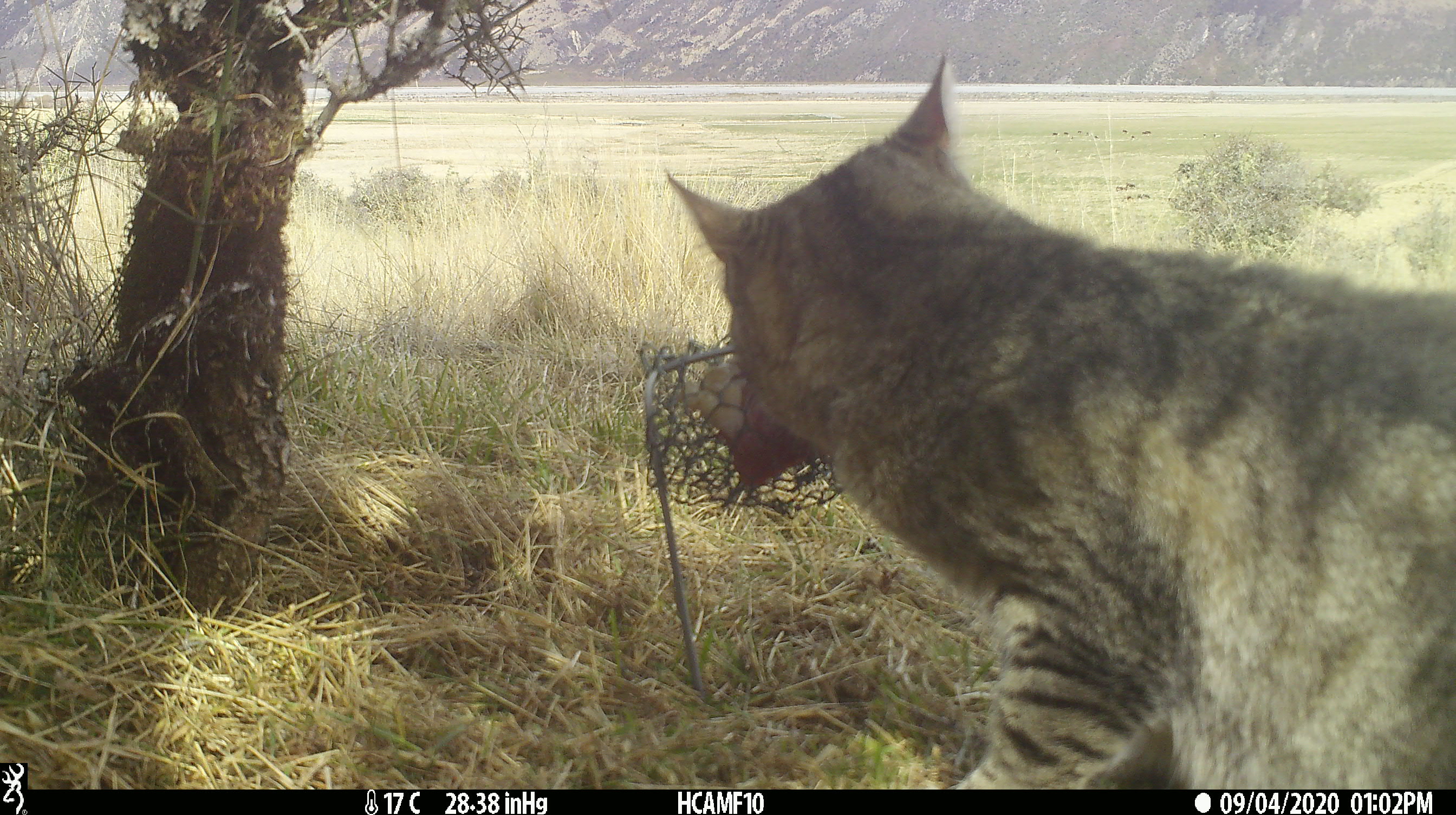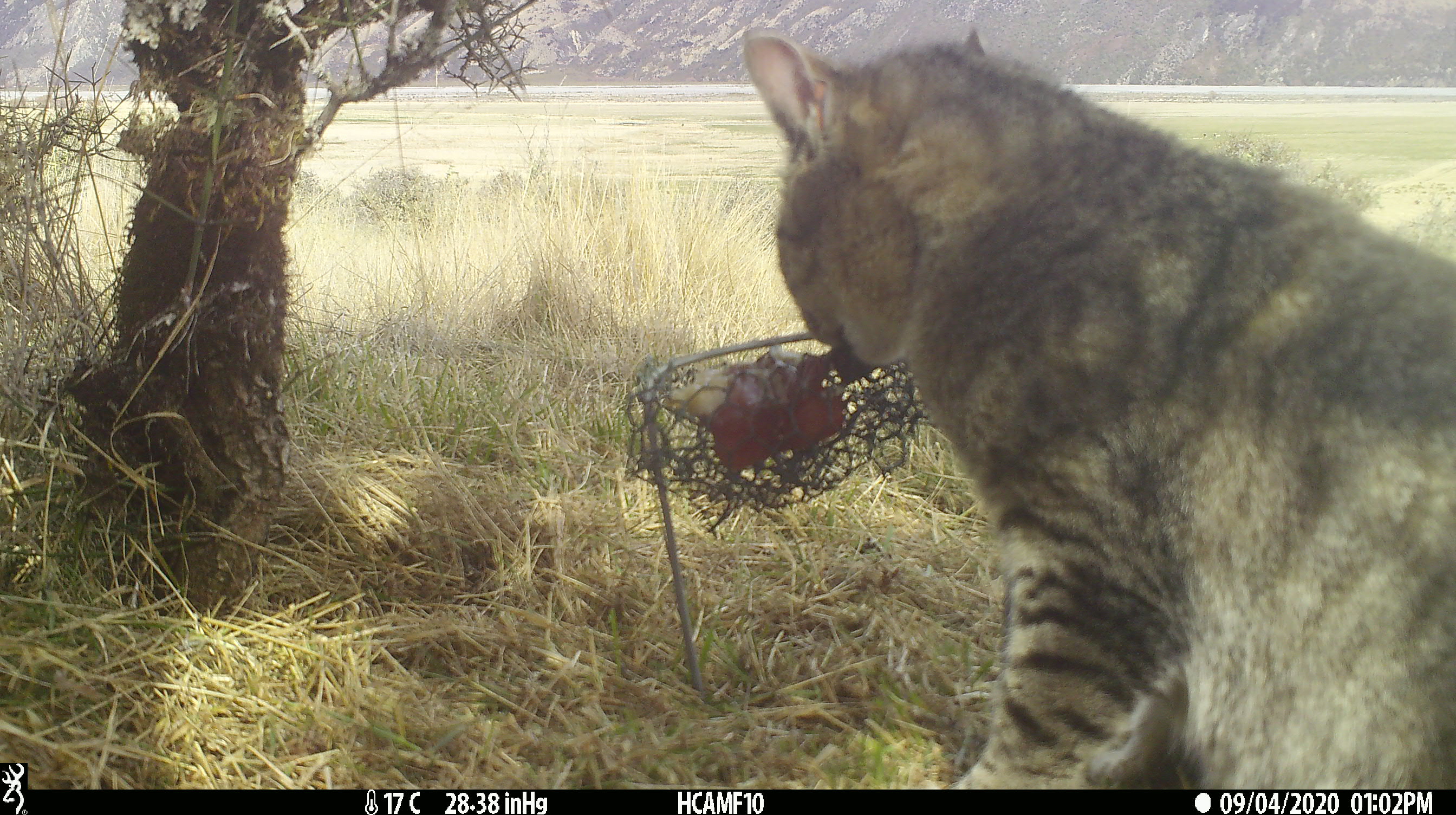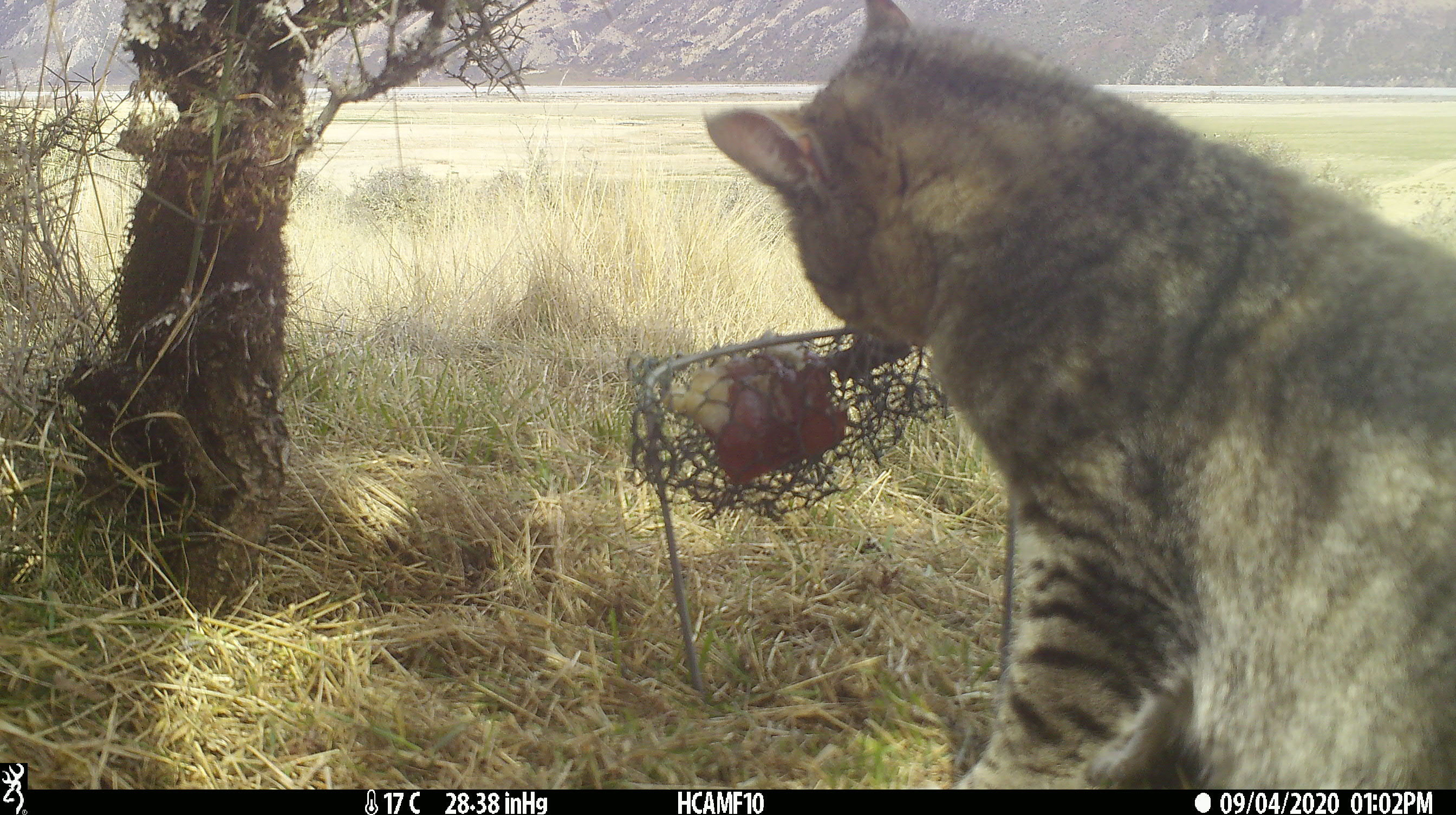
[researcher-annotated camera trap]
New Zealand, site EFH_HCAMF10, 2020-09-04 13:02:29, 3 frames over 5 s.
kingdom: Animalia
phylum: Chordata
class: Mammalia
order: Carnivora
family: Felidae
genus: Felis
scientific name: Felis catus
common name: domestic cat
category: cat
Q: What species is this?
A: Cat (domestic cat) (Felis catus).